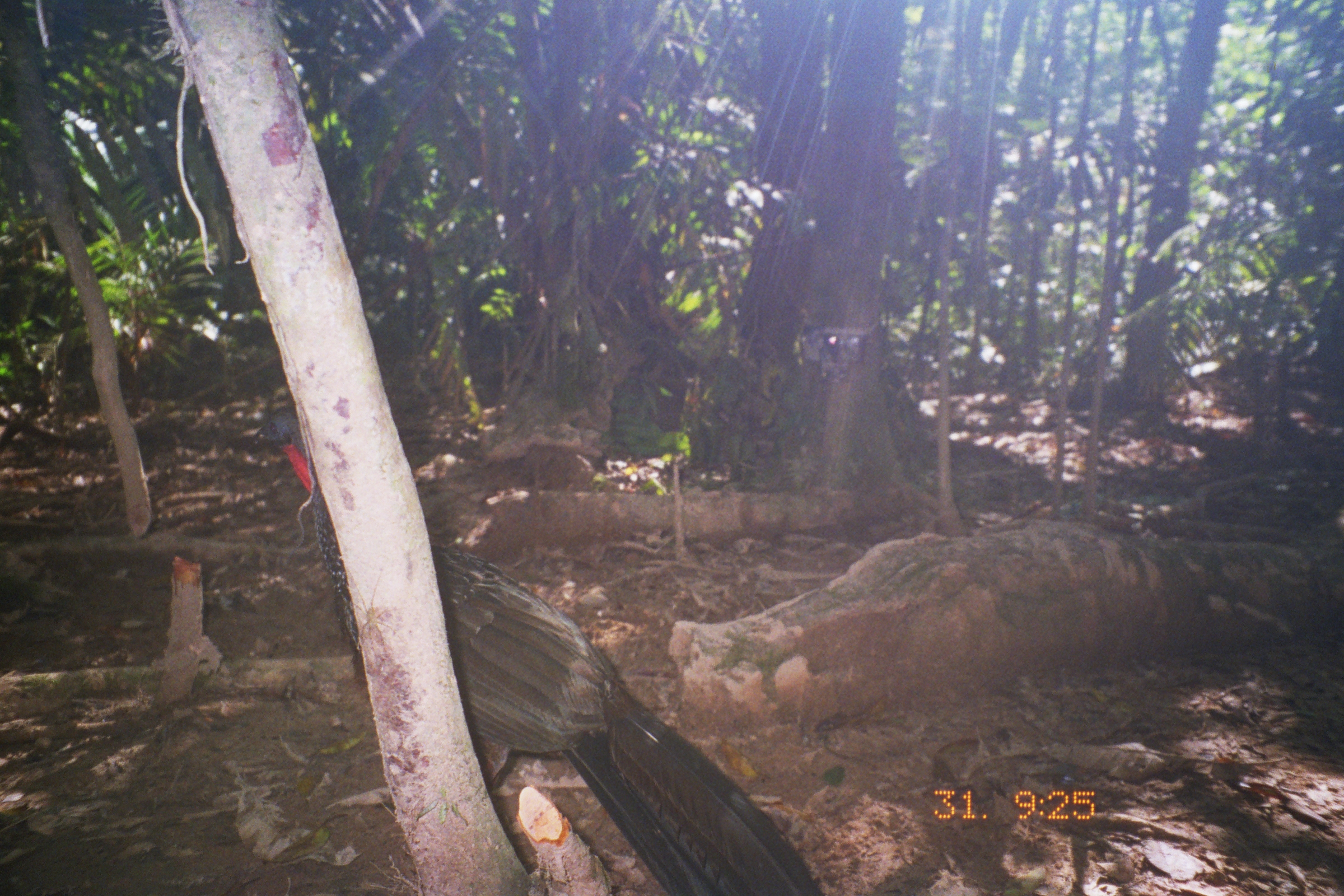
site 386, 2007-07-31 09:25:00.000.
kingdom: Animalia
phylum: Chordata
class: Aves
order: Galliformes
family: Cracidae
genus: Penelope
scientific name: Penelope jacquacu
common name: spix's guan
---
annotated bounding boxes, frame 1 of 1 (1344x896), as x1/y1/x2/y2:
penelope jacquacu: 257/408/824/895